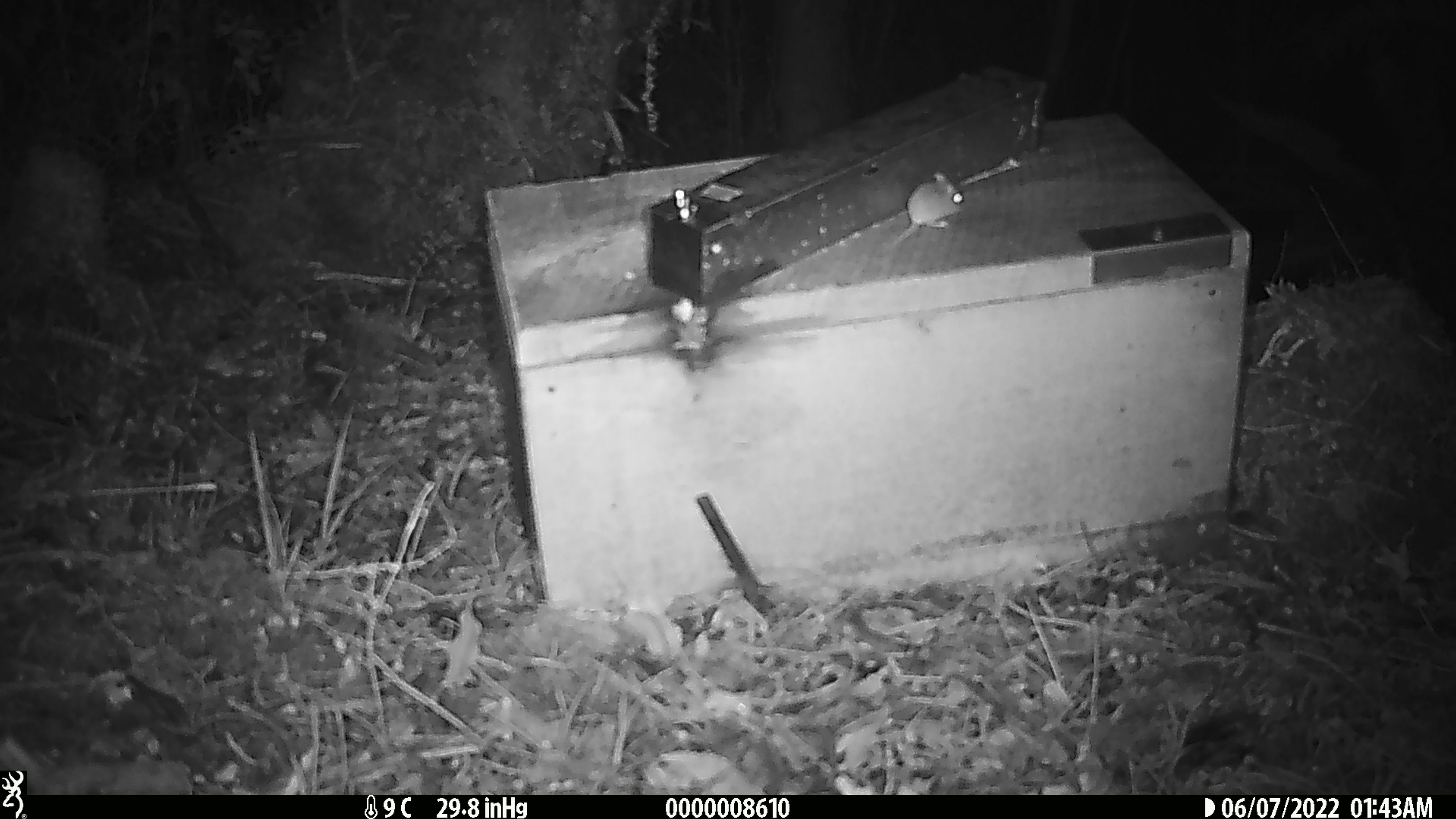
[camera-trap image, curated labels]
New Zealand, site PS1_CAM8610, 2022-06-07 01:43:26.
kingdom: Animalia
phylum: Chordata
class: Mammalia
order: Rodentia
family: Muridae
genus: Mus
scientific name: Mus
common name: mouse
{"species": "mouse (Mus)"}